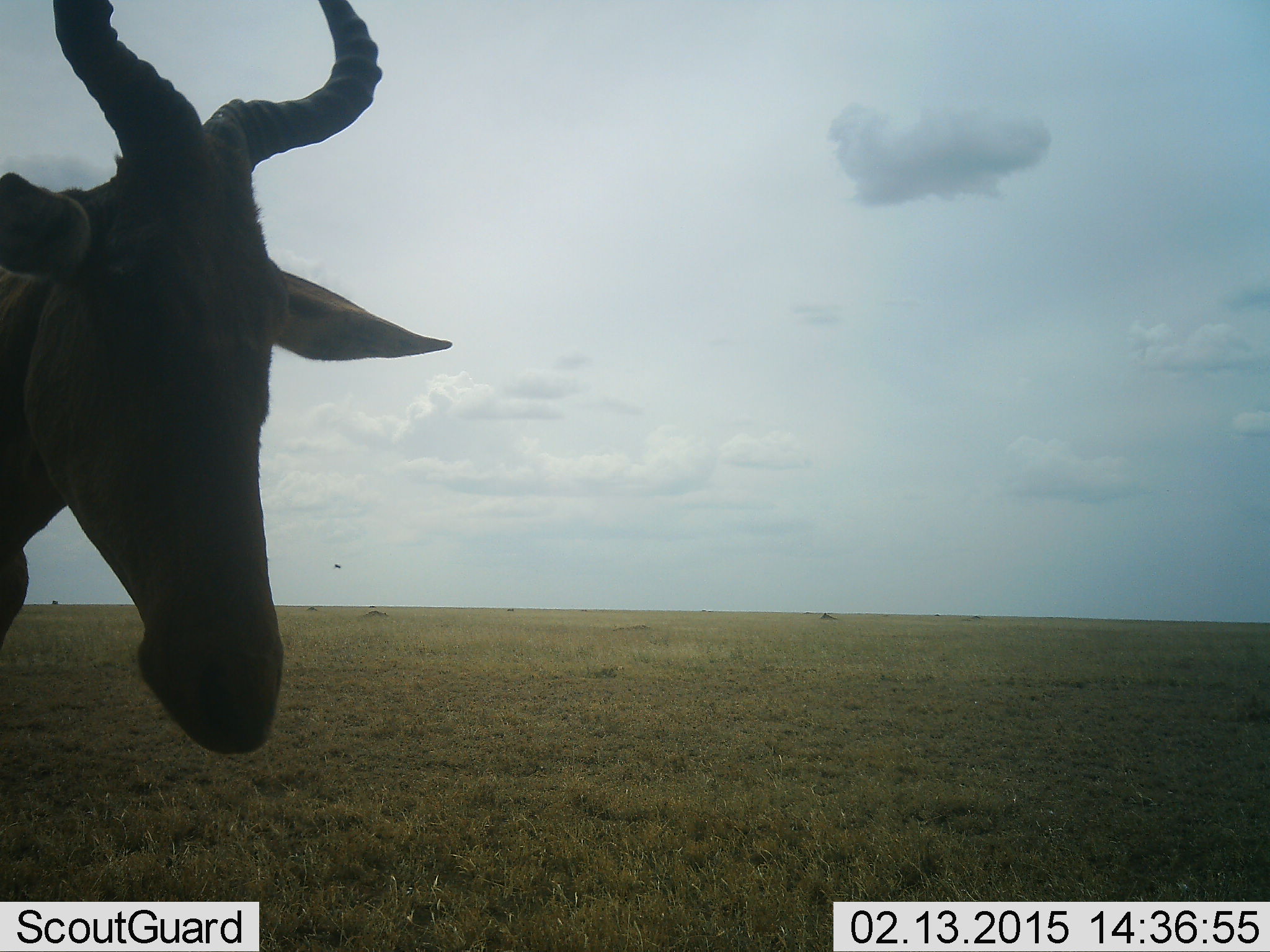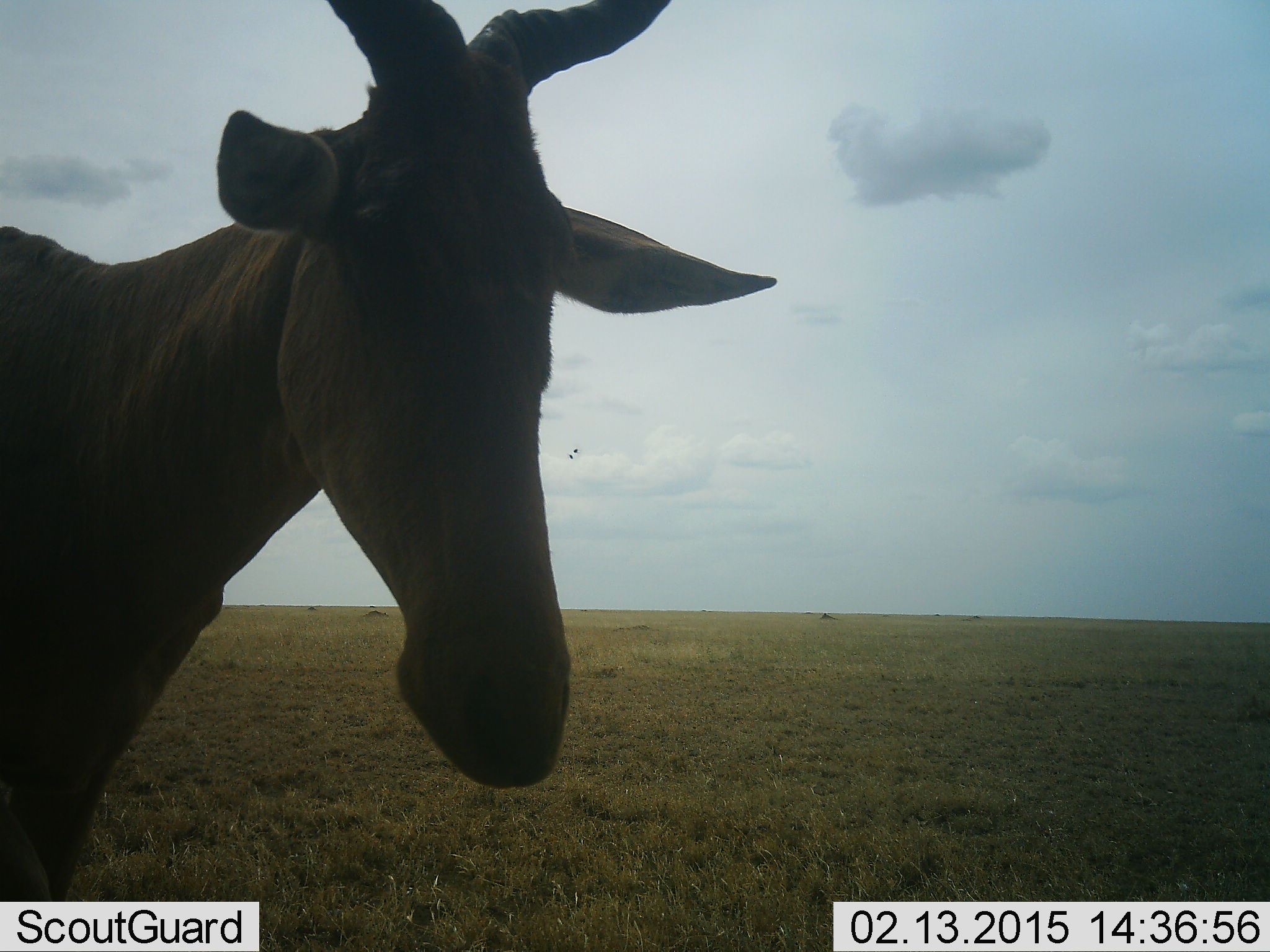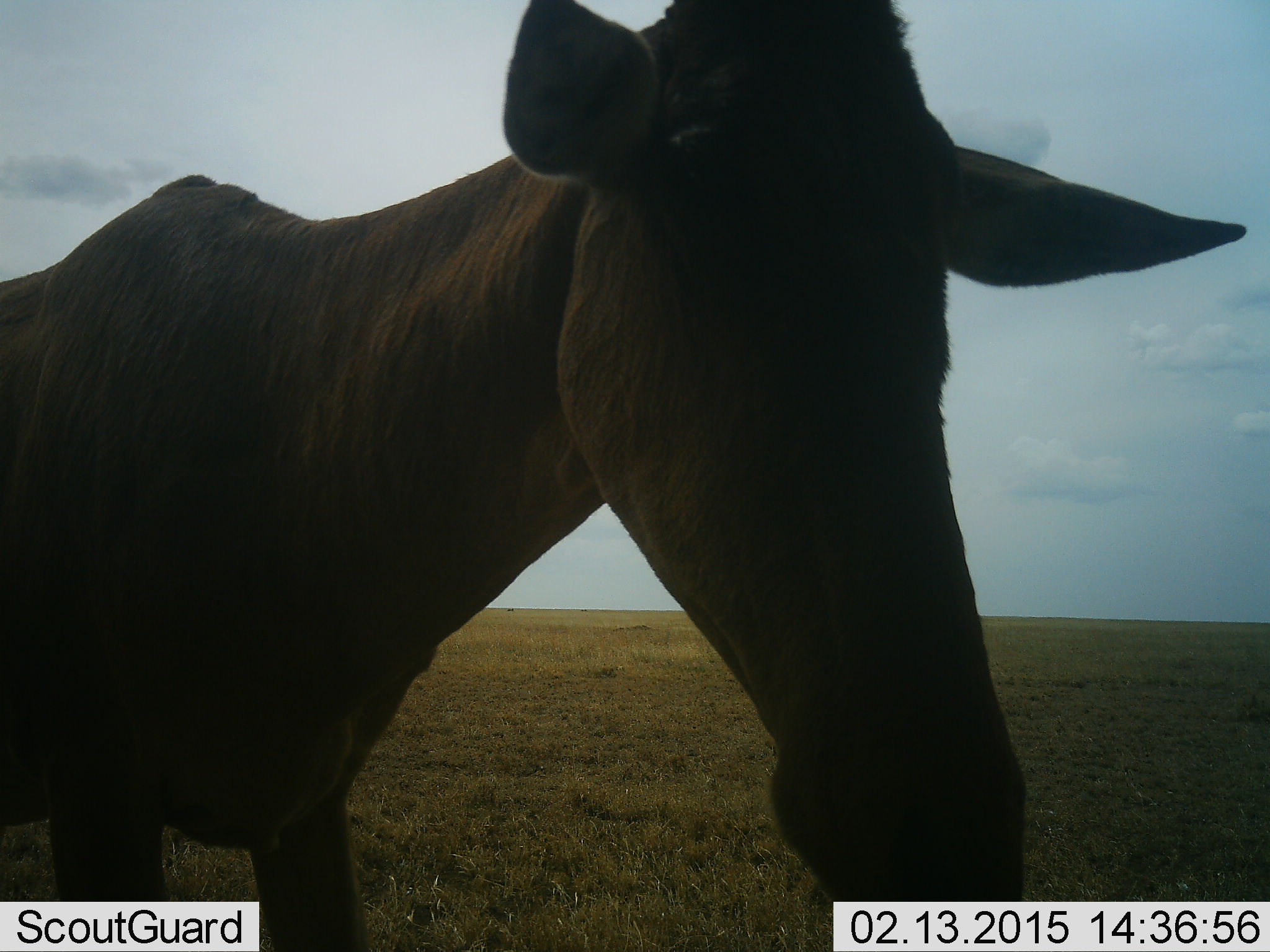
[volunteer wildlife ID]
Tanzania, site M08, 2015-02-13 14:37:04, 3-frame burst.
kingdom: Animalia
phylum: Chordata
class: Mammalia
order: Artiodactyla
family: Bovidae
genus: Alcelaphus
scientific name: Alcelaphus buselaphus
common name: hartebeest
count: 1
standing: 20%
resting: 0%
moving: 80%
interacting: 0%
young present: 0%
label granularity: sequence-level